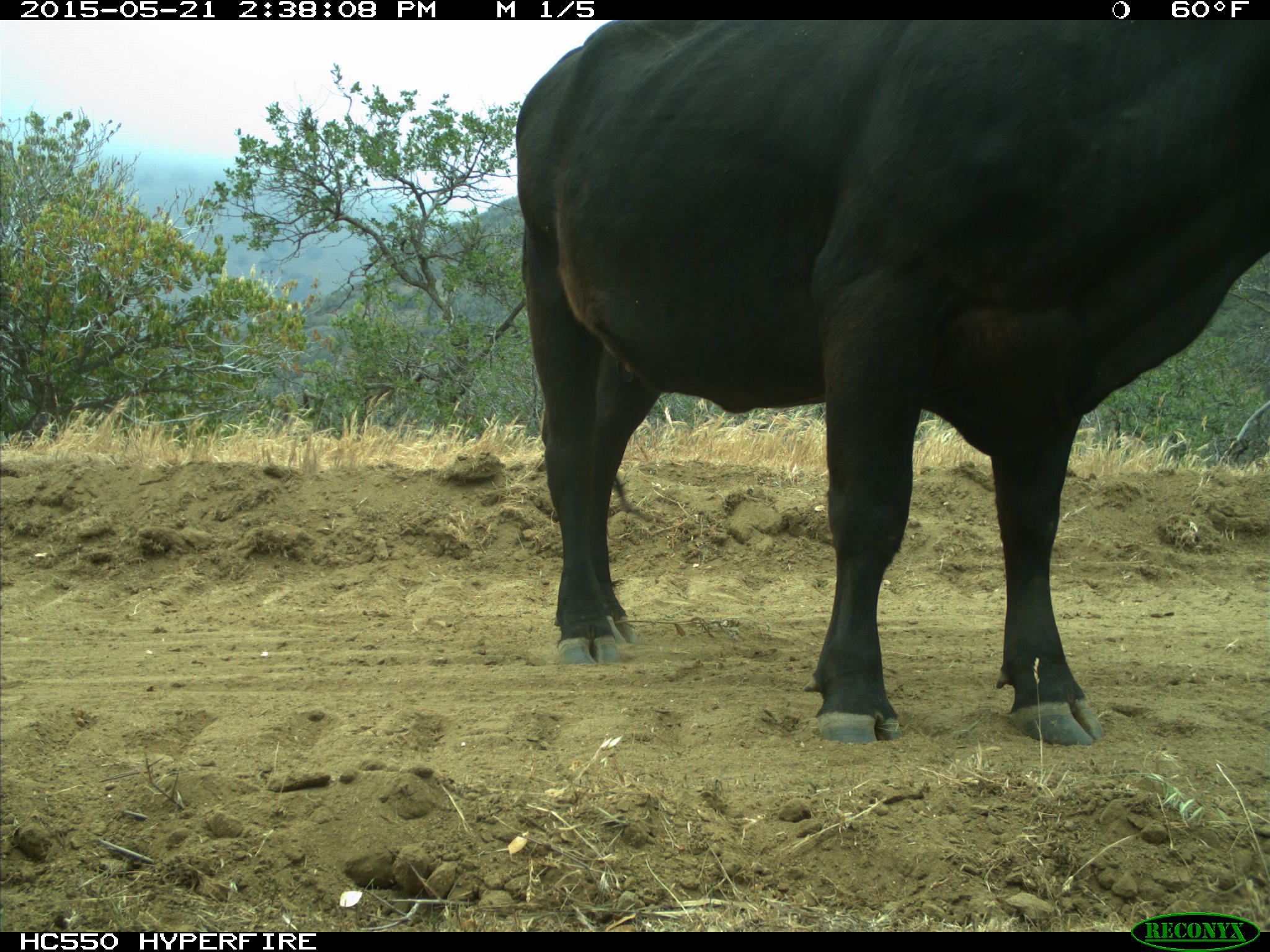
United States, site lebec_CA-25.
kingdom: Animalia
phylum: Chordata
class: Mammalia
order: Artiodactyla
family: Bovidae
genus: Bos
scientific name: Bos taurus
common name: domestic cow